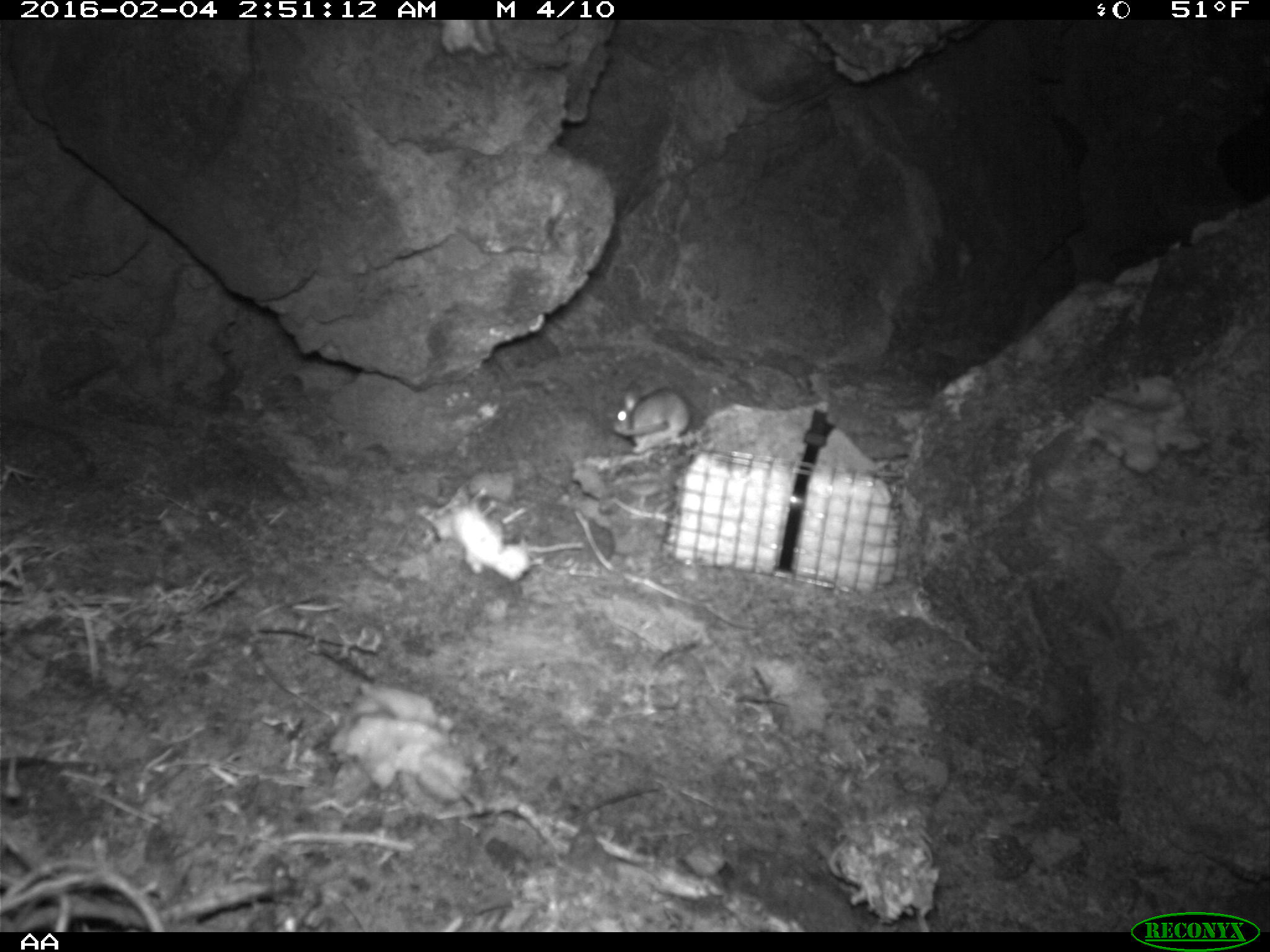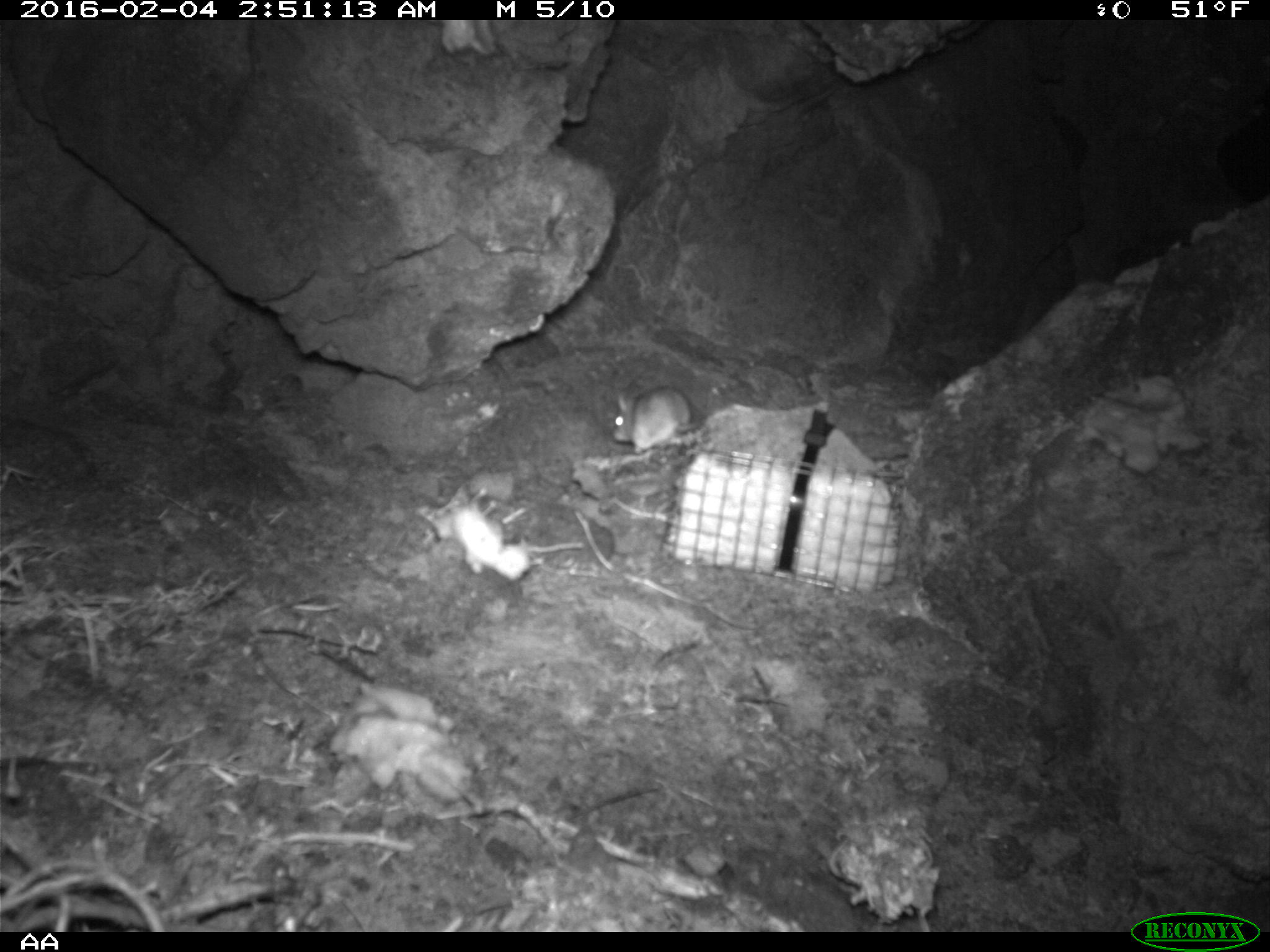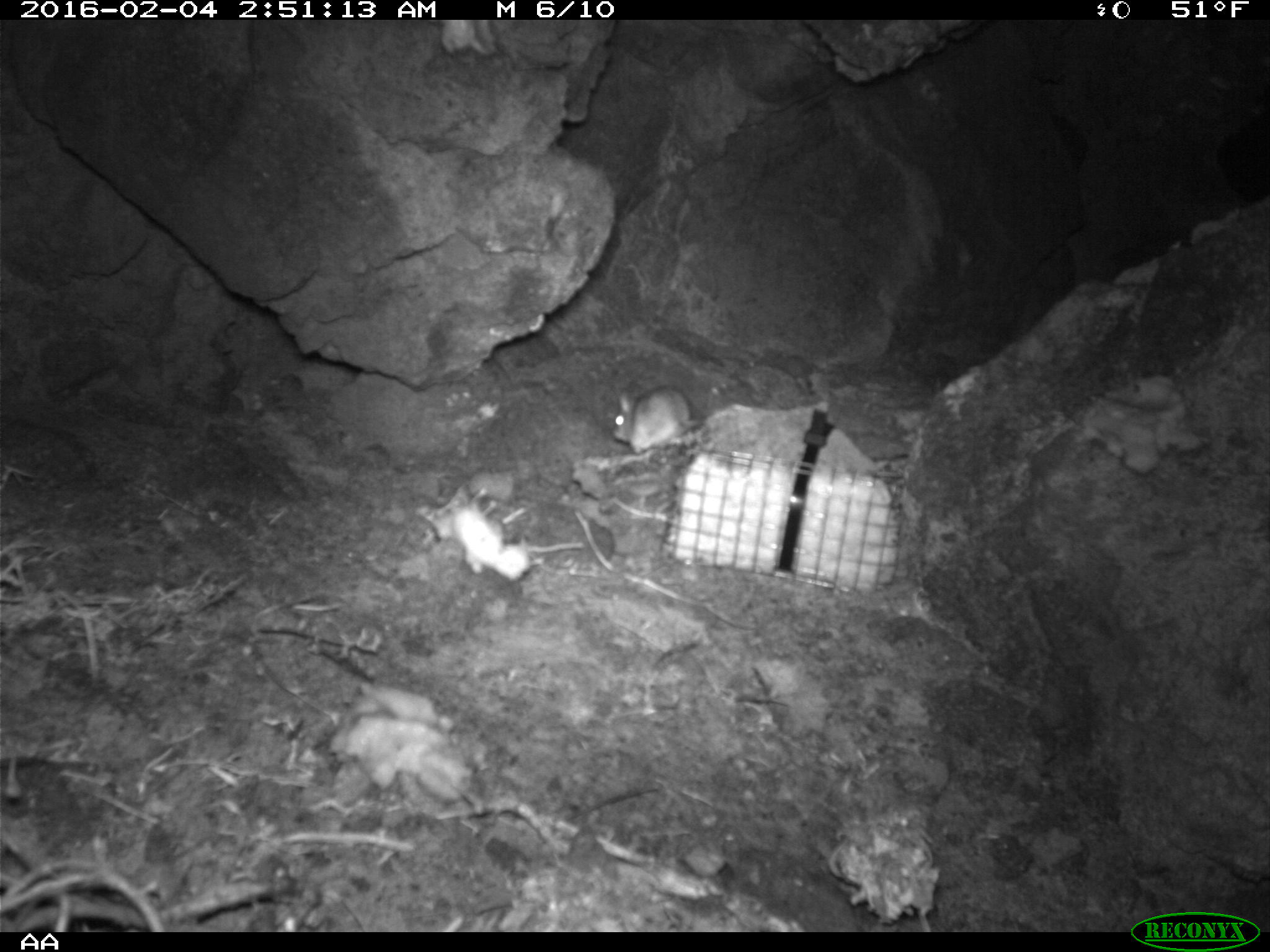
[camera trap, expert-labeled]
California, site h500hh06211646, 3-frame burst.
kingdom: Animalia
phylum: Chordata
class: Mammalia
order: Rodentia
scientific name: Rodentia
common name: rodent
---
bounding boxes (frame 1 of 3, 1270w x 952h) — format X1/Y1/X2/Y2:
rodent: 611/382/690/454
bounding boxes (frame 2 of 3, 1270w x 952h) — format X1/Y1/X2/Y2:
rodent: 610/384/700/454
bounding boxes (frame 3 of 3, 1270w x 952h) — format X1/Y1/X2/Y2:
rodent: 611/387/702/454